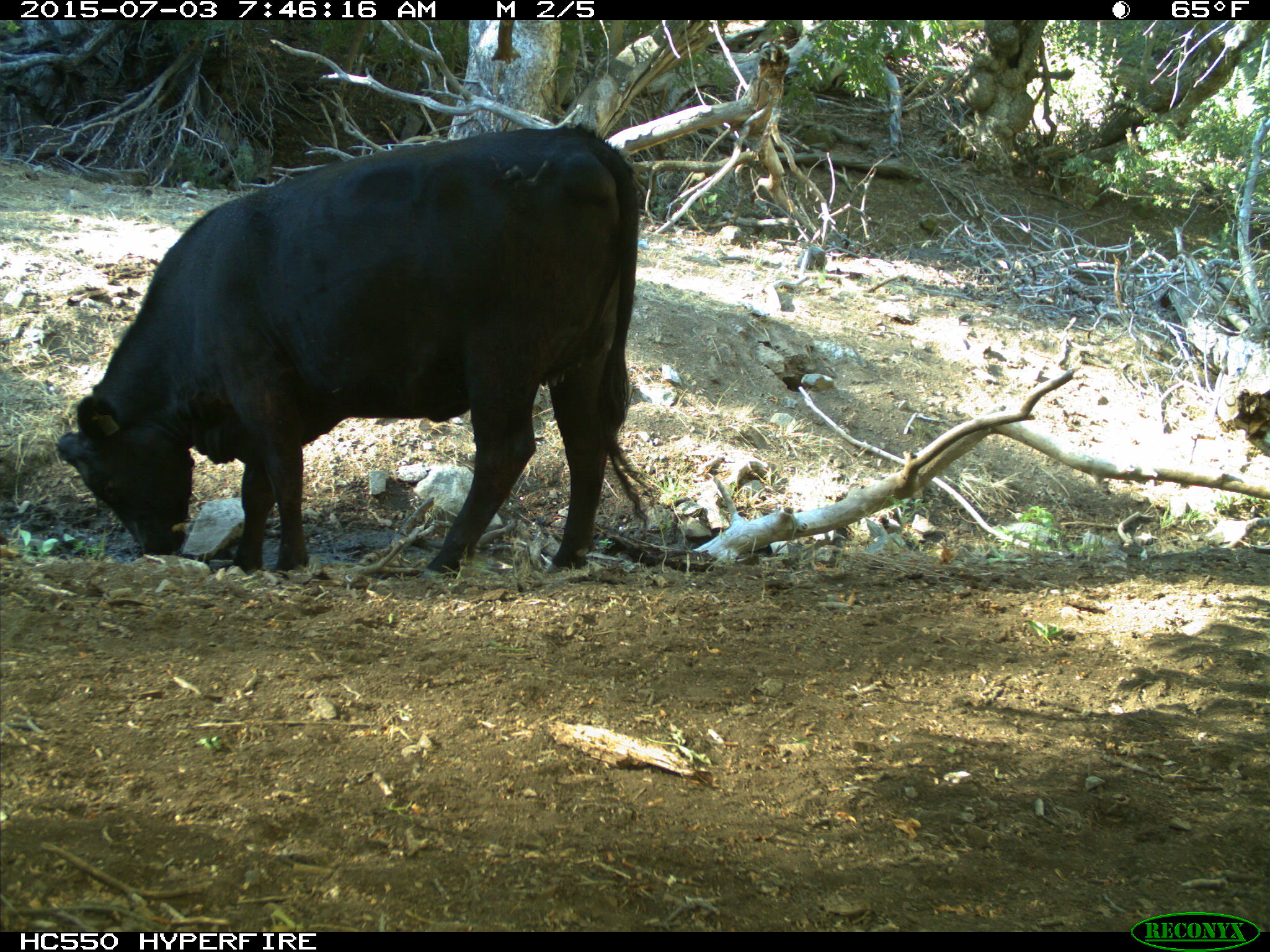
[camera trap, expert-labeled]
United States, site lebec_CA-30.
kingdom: Animalia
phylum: Chordata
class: Mammalia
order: Artiodactyla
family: Bovidae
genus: Bos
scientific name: Bos taurus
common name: domestic cow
Bos taurus (domestic cow).